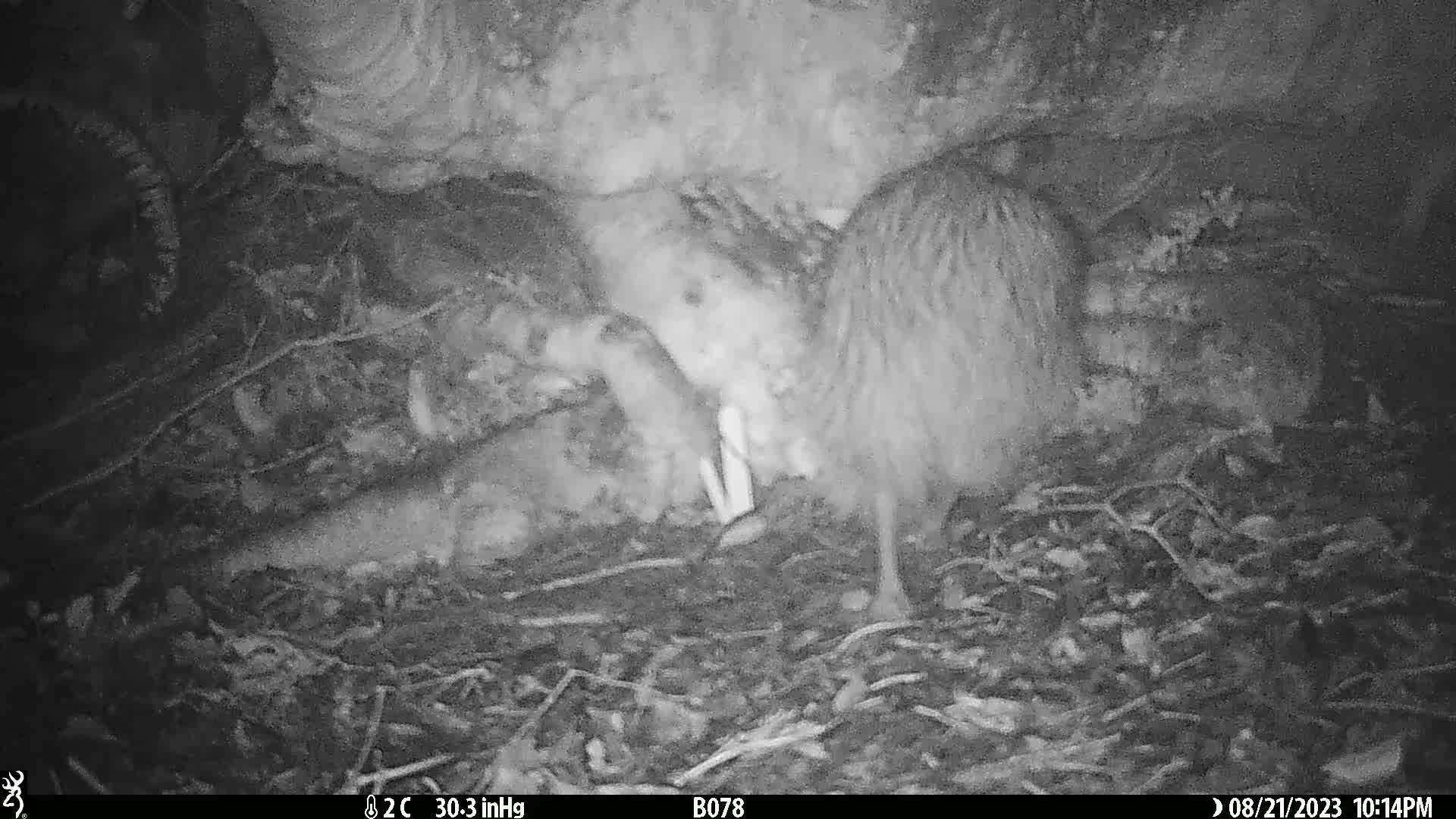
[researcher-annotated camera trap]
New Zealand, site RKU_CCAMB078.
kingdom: Animalia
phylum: Chordata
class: Aves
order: Apterygiformes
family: Apterygidae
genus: Apteryx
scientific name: Apteryx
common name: kiwi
Kiwi (Apteryx).